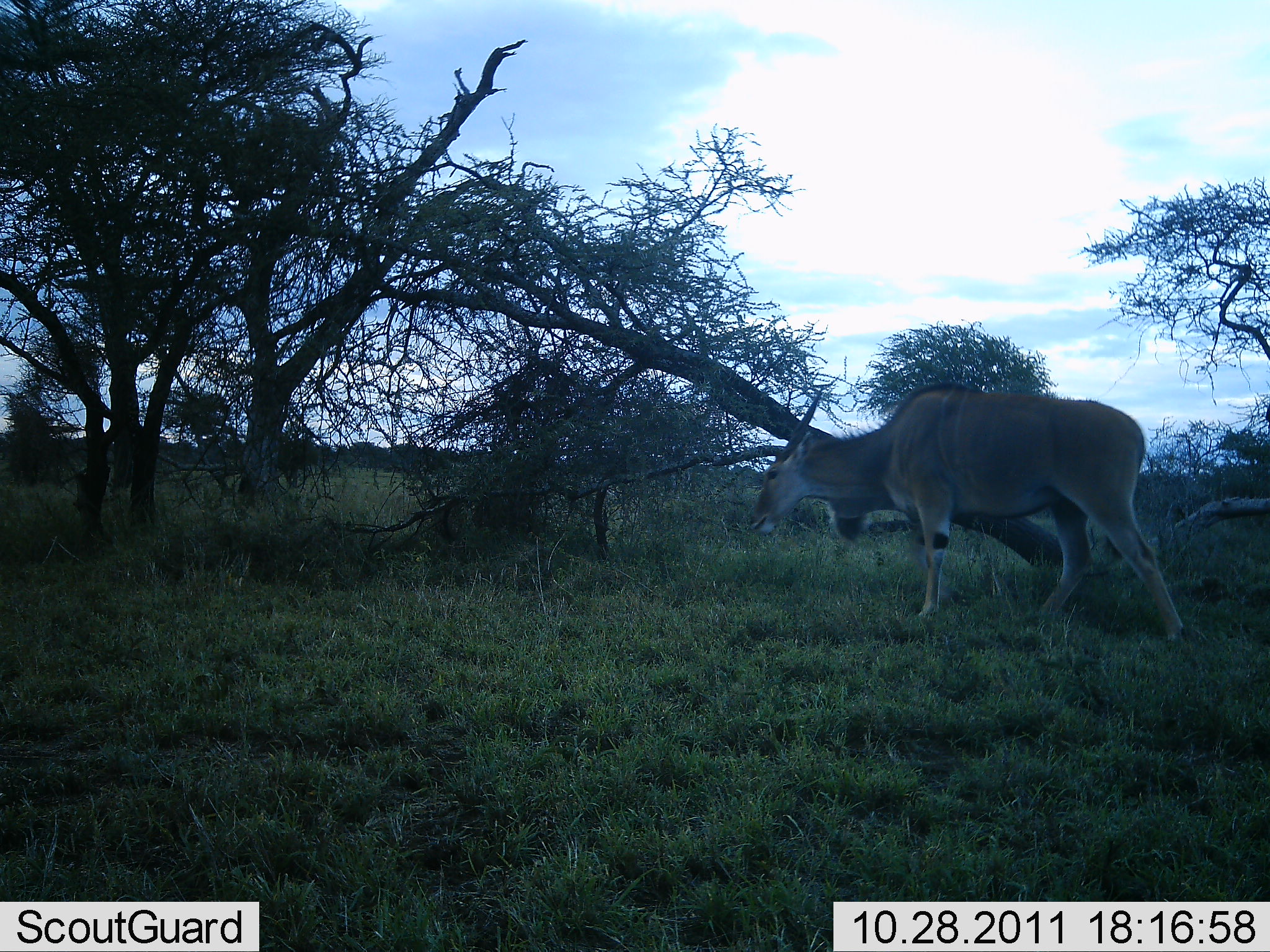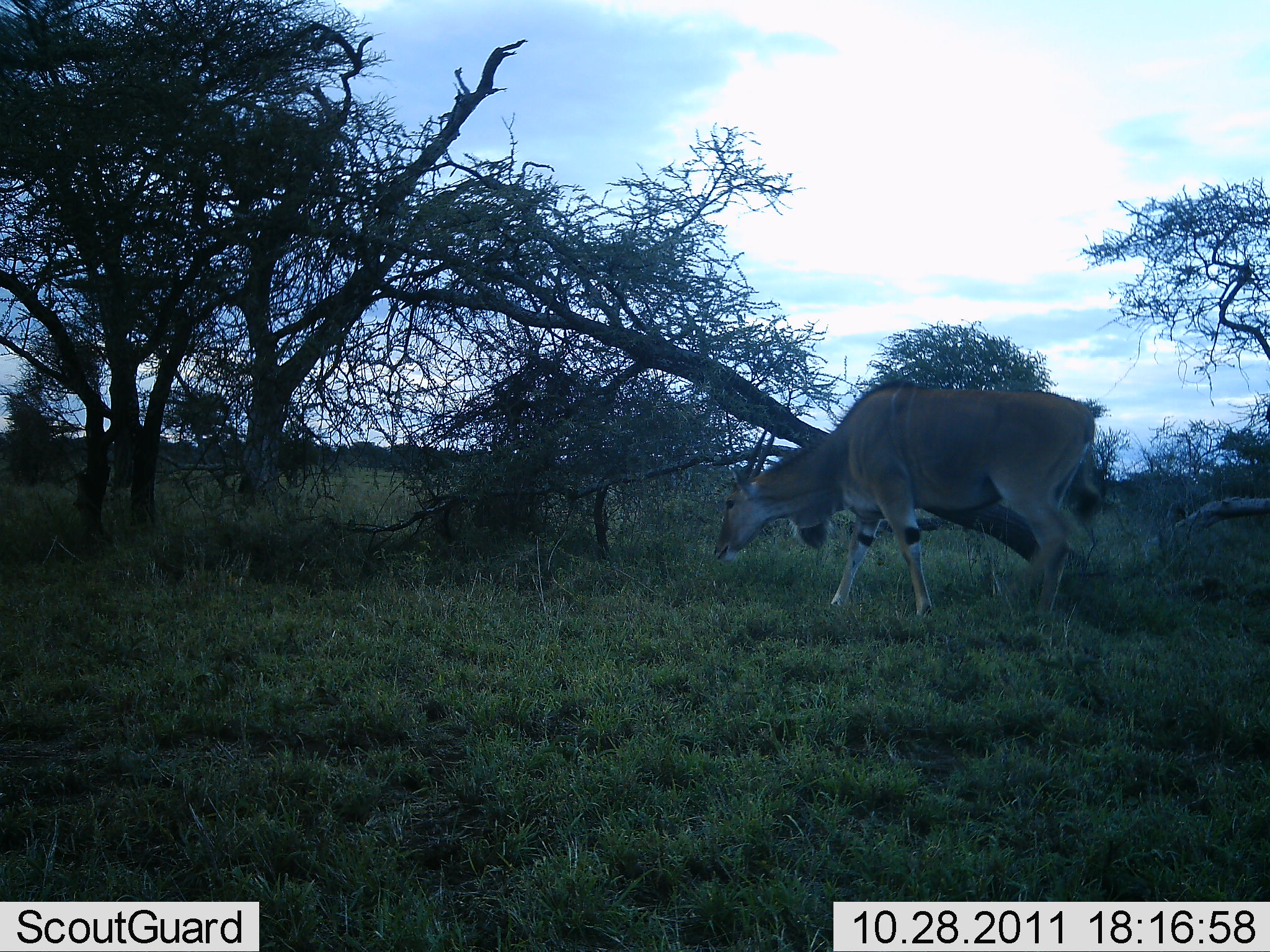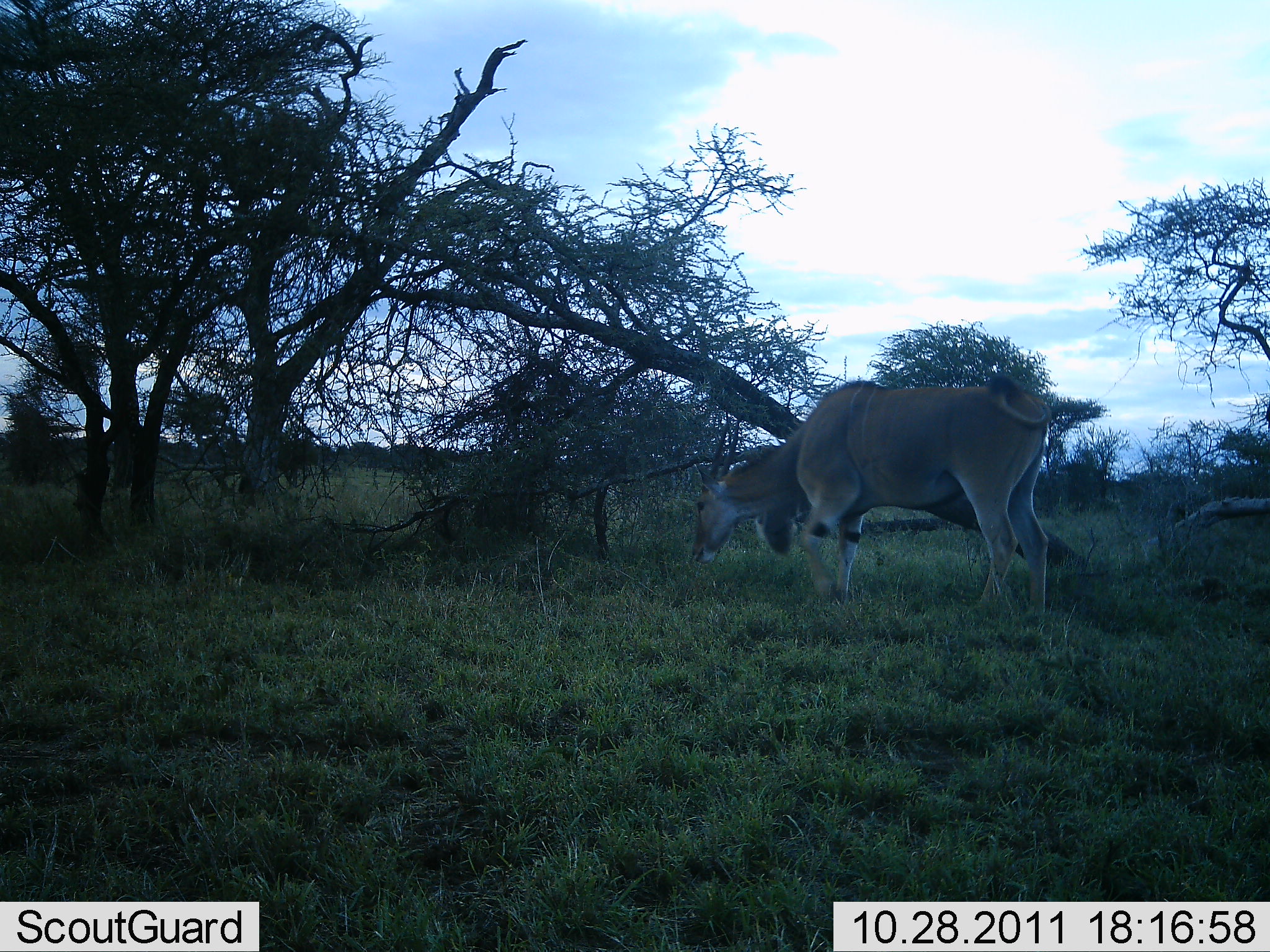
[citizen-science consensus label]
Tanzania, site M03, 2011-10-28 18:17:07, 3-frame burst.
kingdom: Animalia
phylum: Chordata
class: Mammalia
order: Artiodactyla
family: Bovidae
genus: Tragelaphus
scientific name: Tragelaphus oryx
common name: eland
Eland (Tragelaphus oryx), count 1. Behavior (volunteer vote fractions): standing 8%, resting 0%, moving 46%, interacting 0%. Young present (vote fraction): 0%. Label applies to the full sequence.